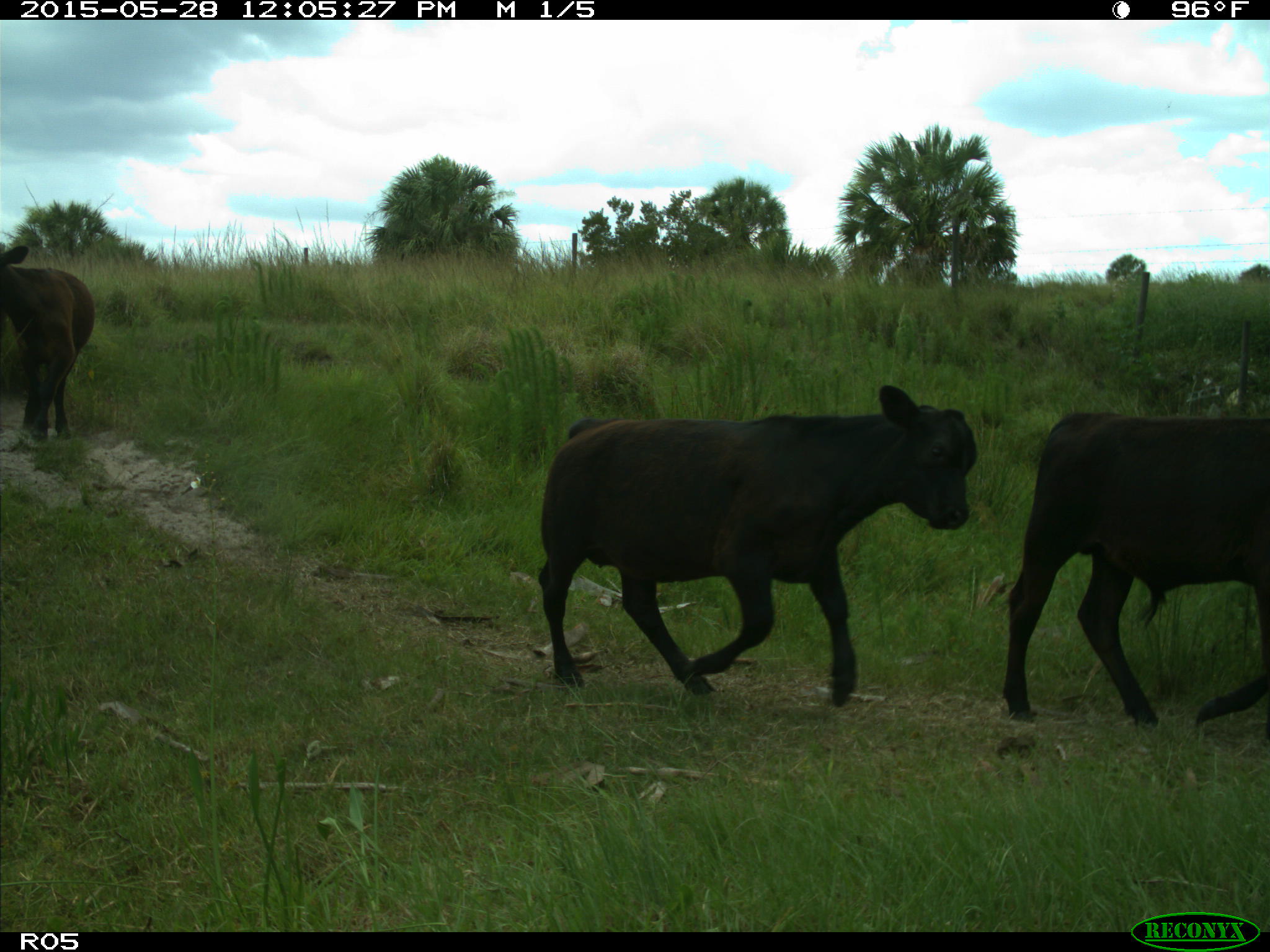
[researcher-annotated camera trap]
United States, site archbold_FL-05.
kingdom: Animalia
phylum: Chordata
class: Mammalia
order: Artiodactyla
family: Bovidae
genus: Bos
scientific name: Bos taurus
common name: domestic cow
Bos taurus (domestic cow).